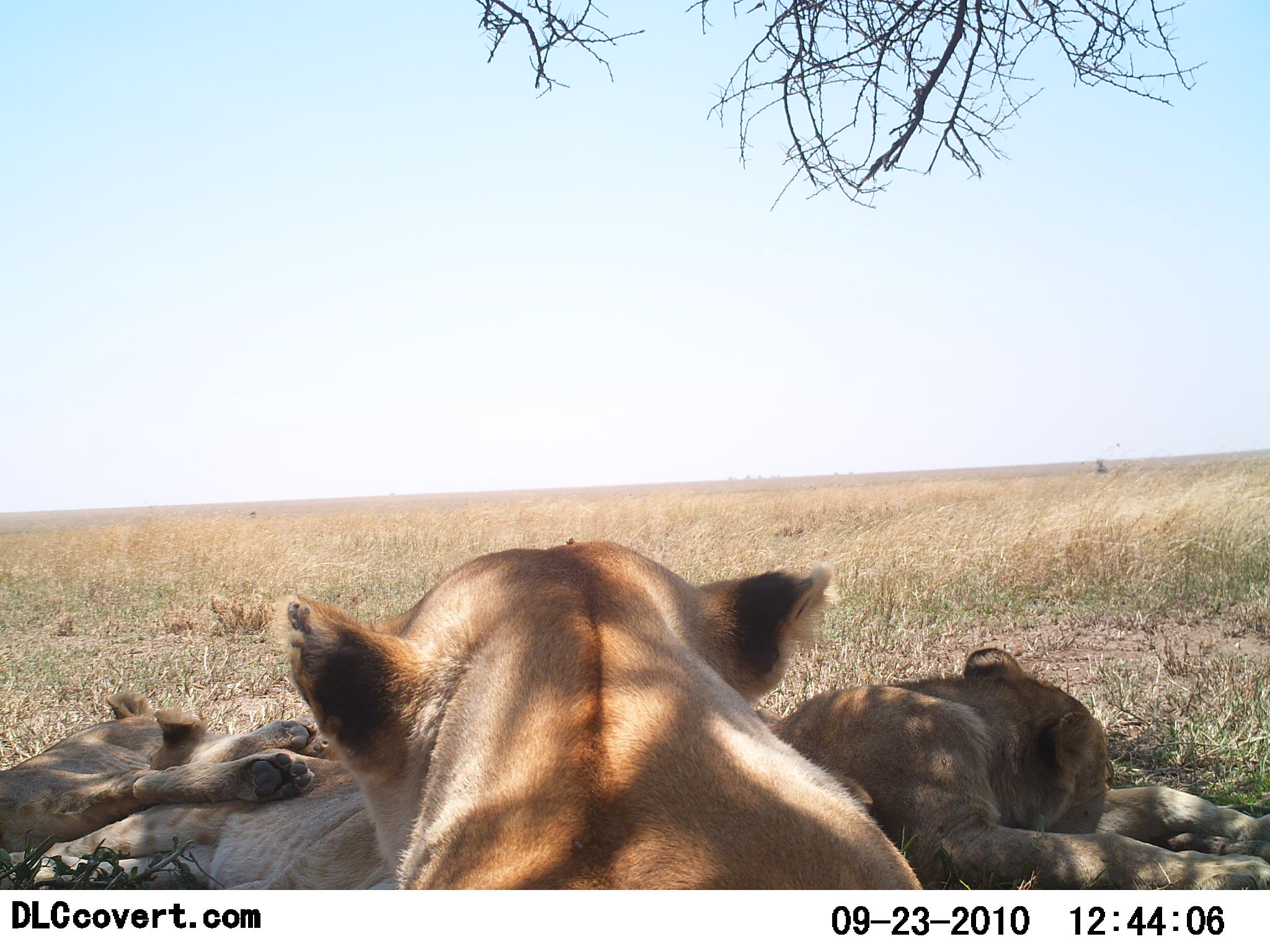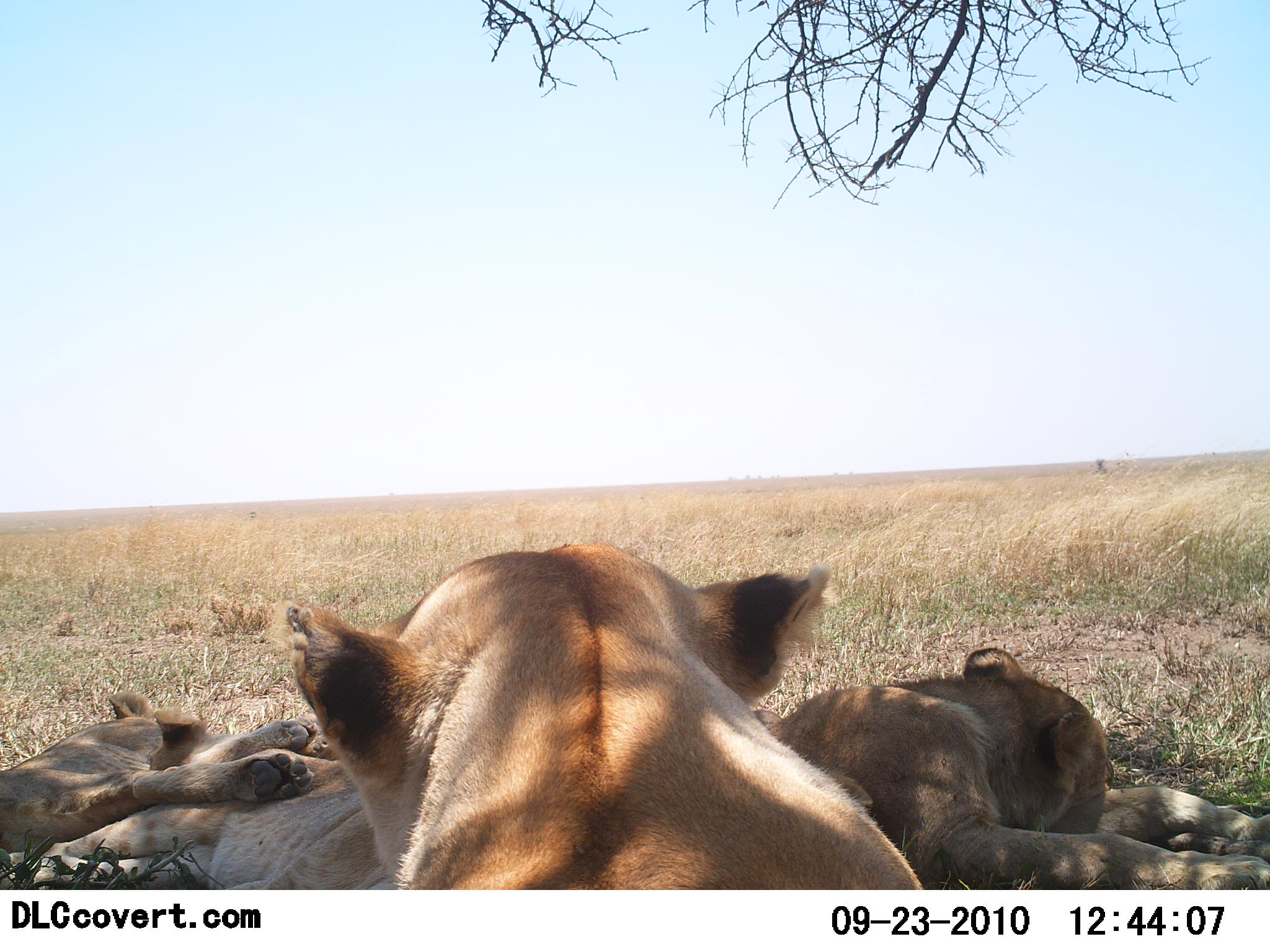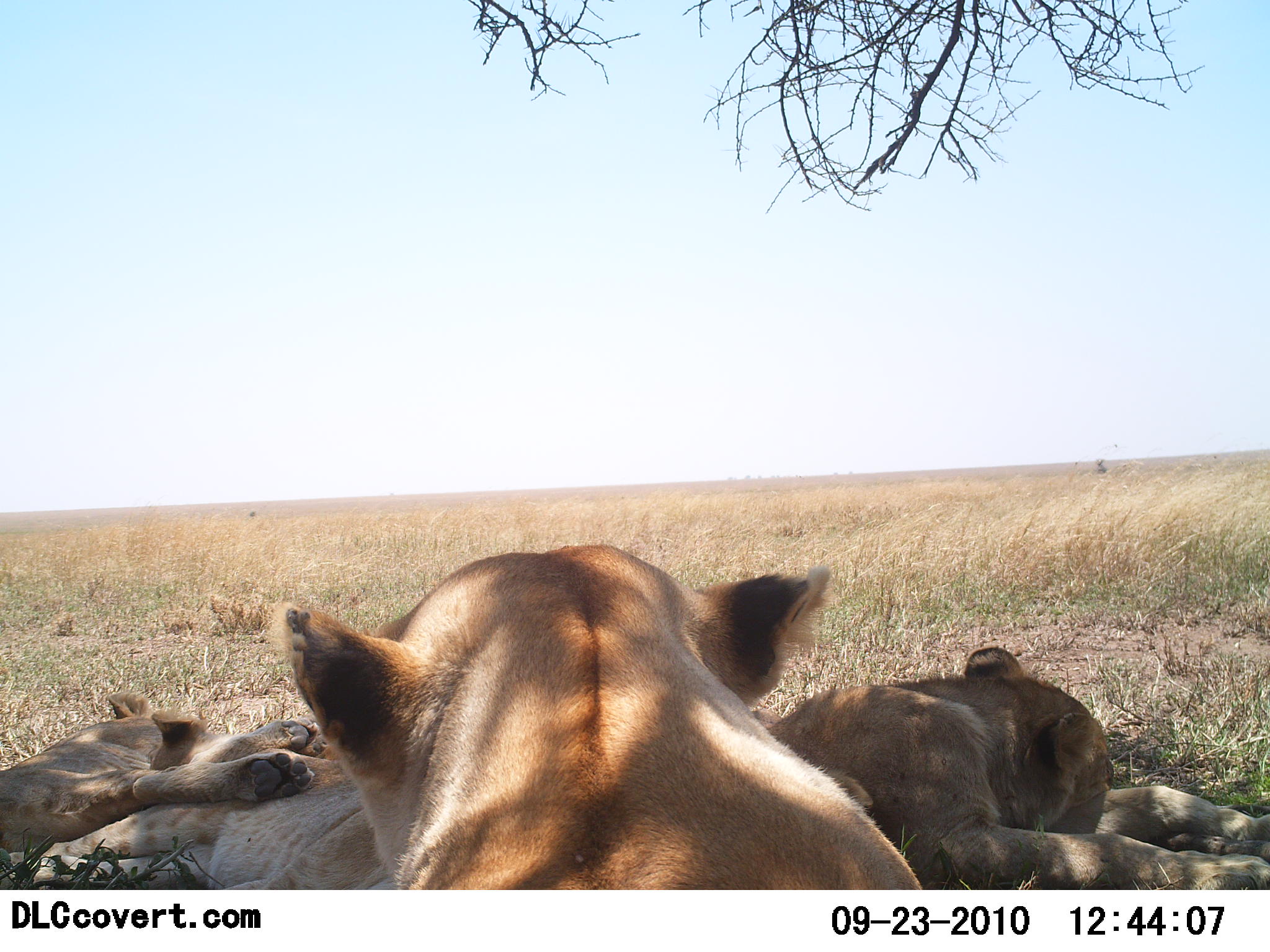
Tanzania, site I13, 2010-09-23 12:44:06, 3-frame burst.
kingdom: Animalia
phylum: Chordata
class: Mammalia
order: Carnivora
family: Felidae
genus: Panthera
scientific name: Panthera leo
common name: lion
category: lionfemale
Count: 4.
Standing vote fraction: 0%.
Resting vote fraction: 100%.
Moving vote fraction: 0%.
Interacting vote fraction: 0%.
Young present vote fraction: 29%.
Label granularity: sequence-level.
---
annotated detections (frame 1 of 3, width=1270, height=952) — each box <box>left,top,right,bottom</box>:
animal: <box>271,539,921,890</box>; <box>751,643,1270,889</box>; <box>0,710,416,890</box>; <box>0,687,343,859</box>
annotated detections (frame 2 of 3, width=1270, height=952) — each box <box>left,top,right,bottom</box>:
animal: <box>262,538,922,890</box>; <box>755,637,1270,888</box>; <box>0,719,400,889</box>; <box>0,686,322,850</box>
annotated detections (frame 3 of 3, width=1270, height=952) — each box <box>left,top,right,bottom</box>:
animal: <box>269,539,922,890</box>; <box>755,644,1270,890</box>; <box>0,729,399,888</box>; <box>0,689,318,855</box>